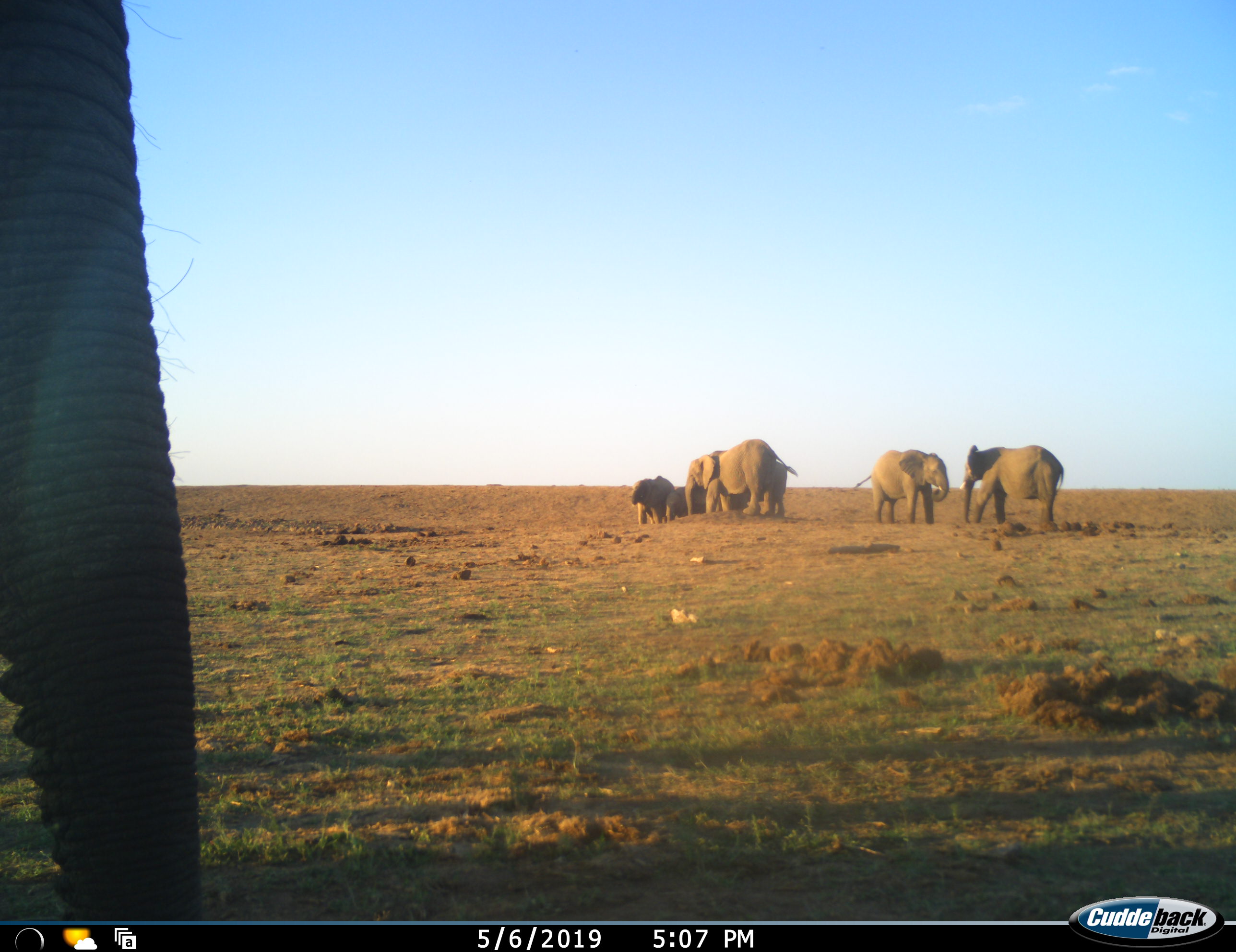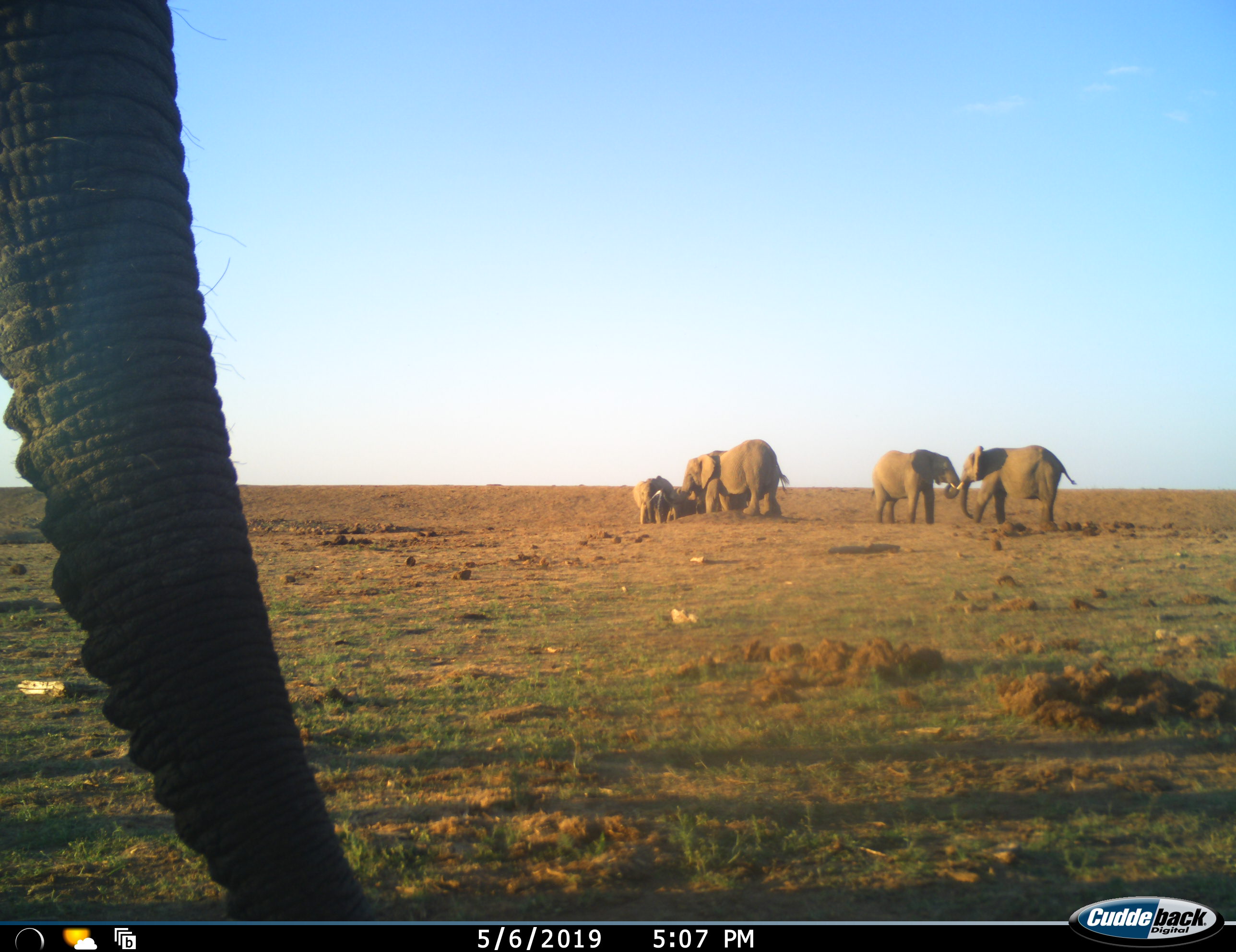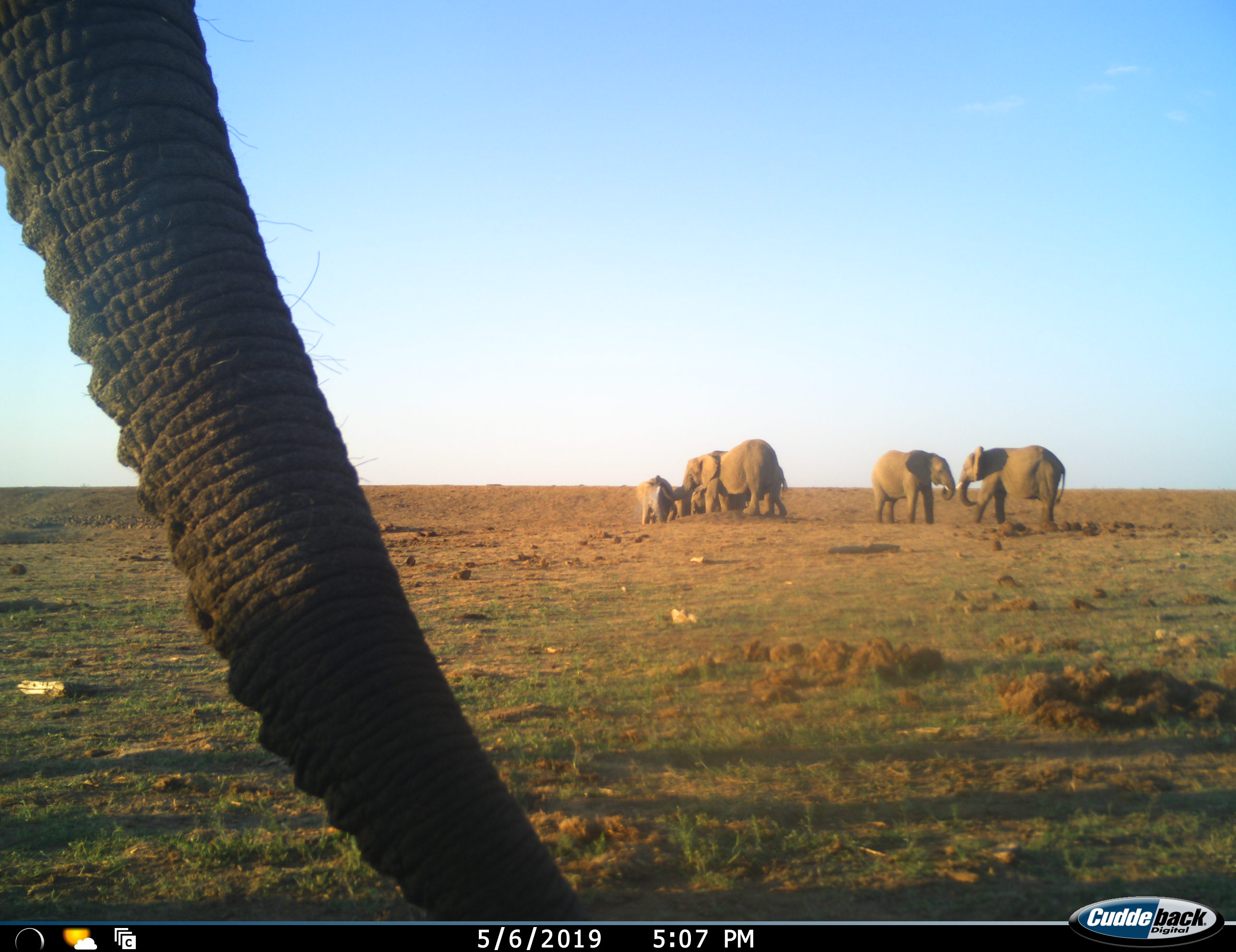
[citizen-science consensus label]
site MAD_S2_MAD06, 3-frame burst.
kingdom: Animalia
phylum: Chordata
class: Mammalia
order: Proboscidea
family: Elephantidae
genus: Loxodonta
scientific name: Loxodonta africana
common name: african bush elephant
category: elephant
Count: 6.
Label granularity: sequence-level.